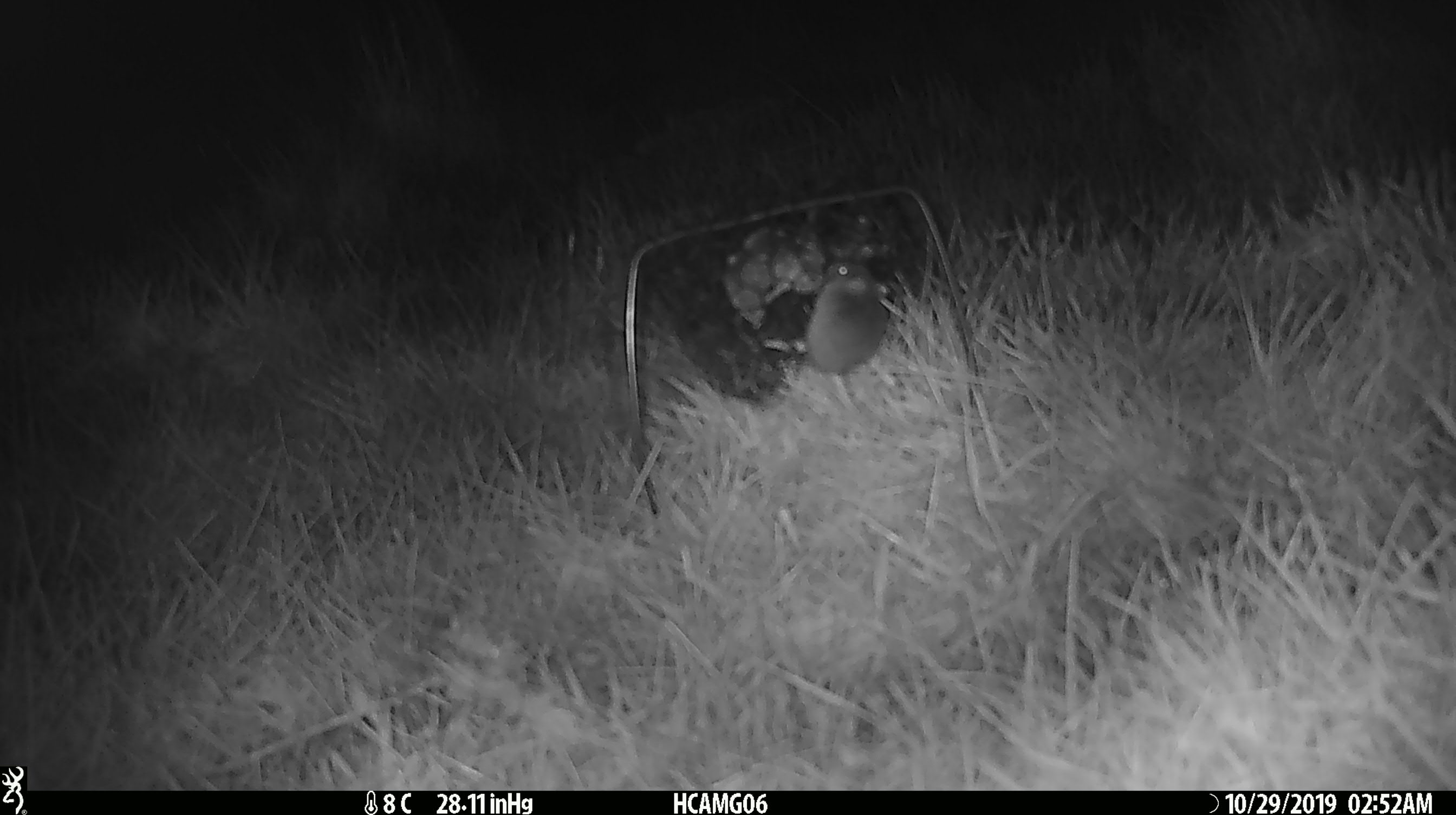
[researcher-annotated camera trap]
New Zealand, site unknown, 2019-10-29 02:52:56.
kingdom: Animalia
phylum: Chordata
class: Mammalia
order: Rodentia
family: Muridae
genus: Mus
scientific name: Mus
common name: mouse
Mouse (Mus).